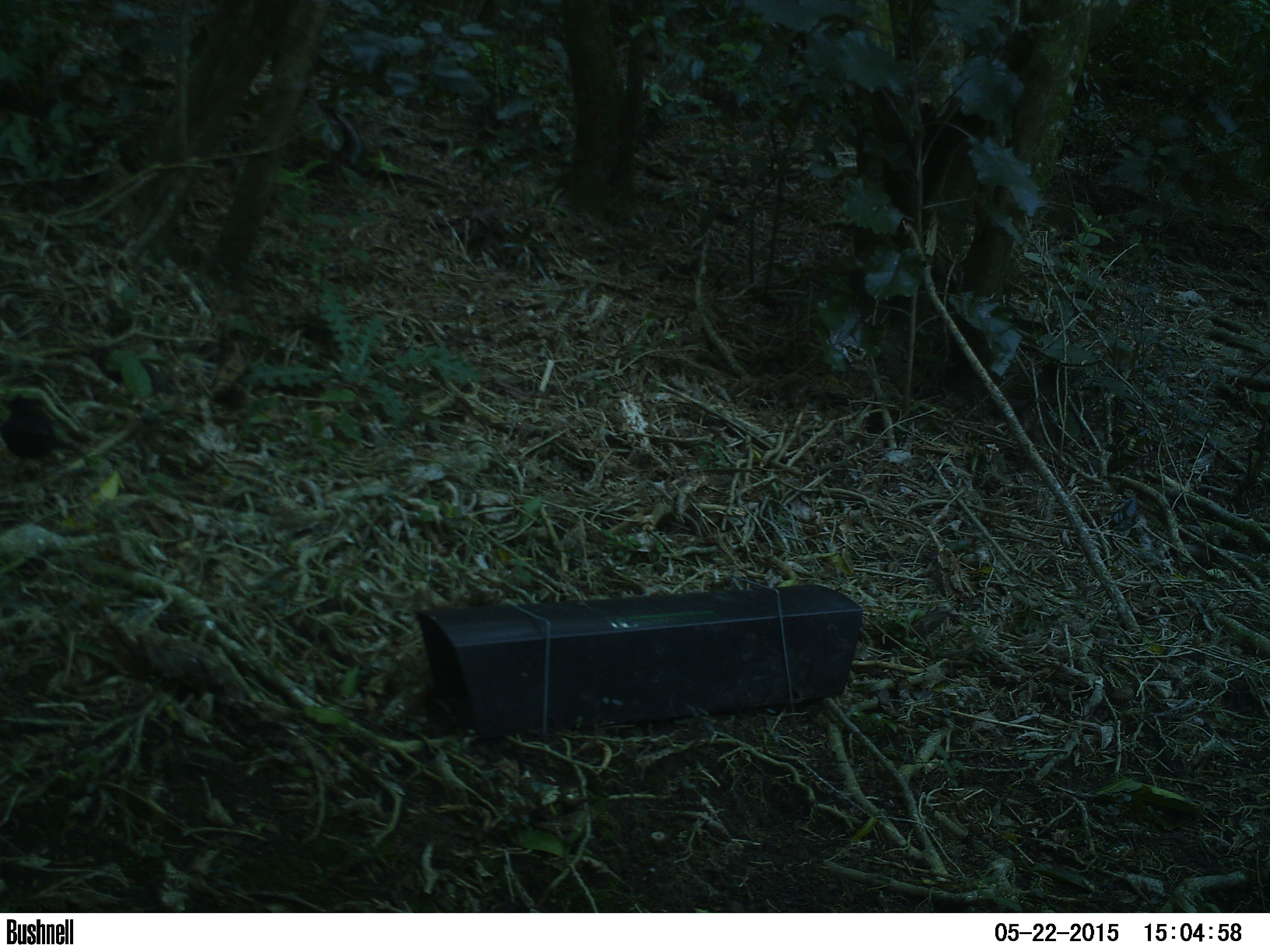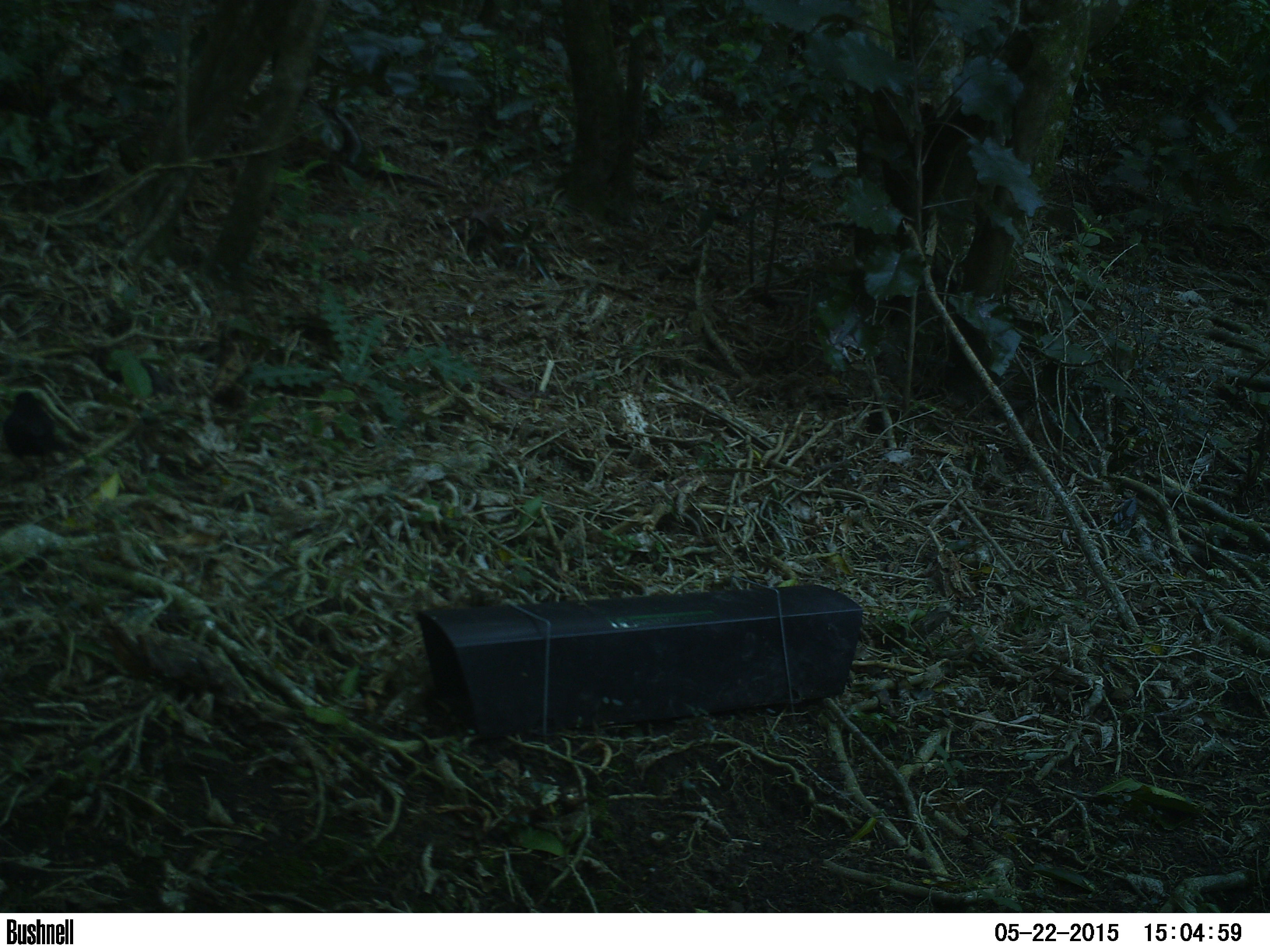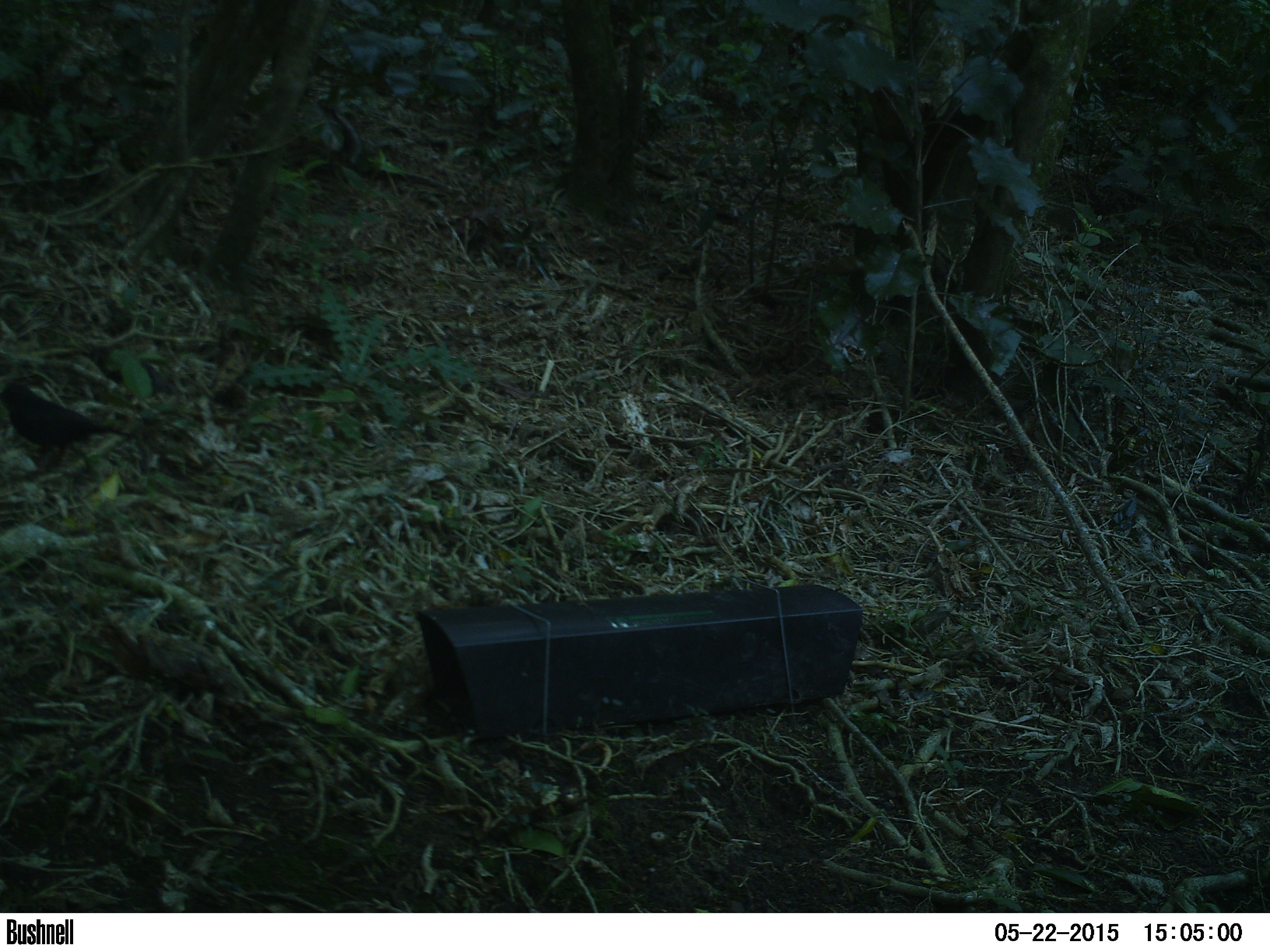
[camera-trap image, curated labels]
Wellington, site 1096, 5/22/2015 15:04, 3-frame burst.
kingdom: Animalia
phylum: Chordata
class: Aves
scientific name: Aves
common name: bird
Bird (Aves).